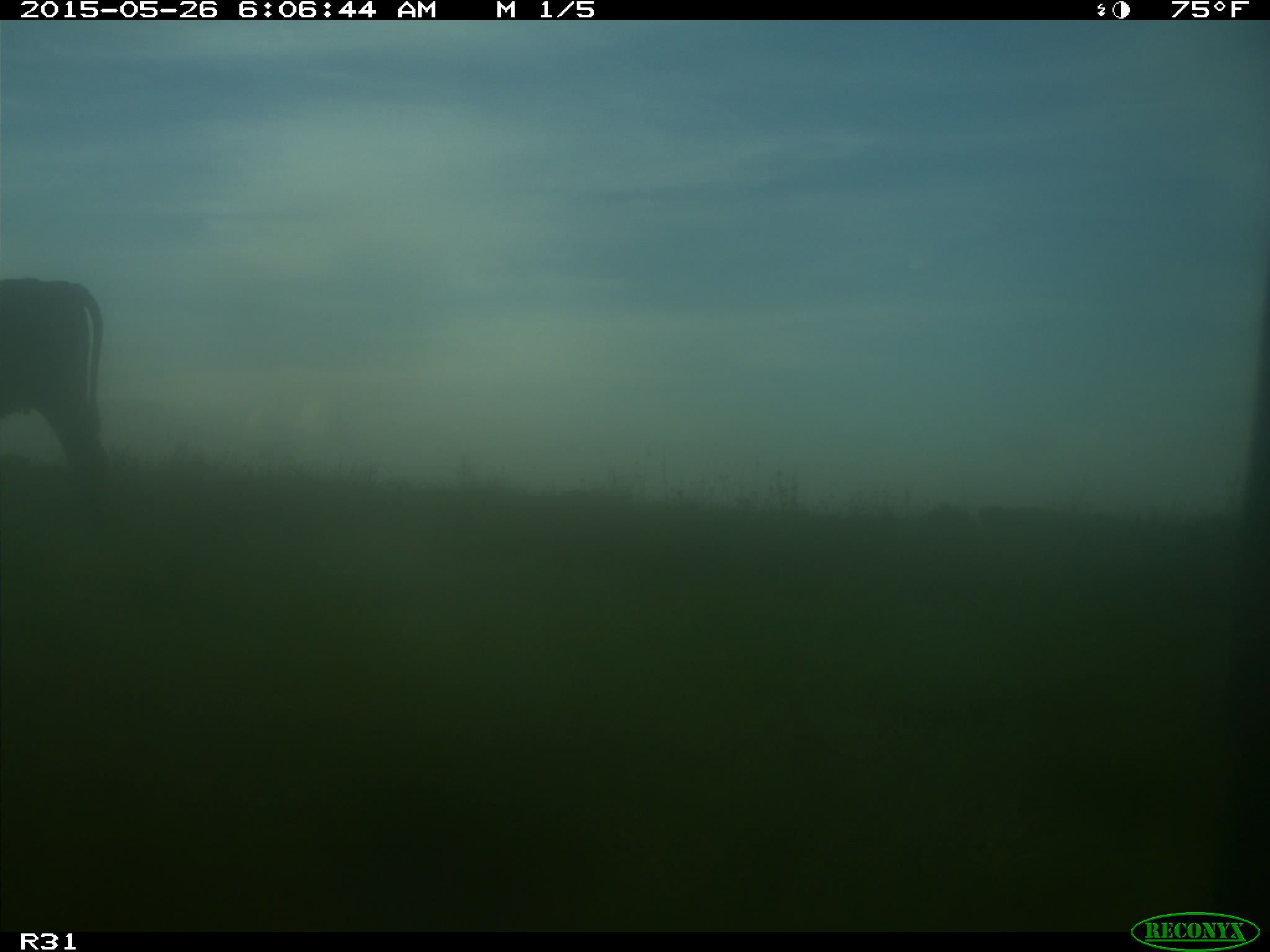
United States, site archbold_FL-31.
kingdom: Animalia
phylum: Chordata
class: Mammalia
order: Artiodactyla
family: Bovidae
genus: Bos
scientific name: Bos taurus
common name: domestic cow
Bos taurus (domestic cow).